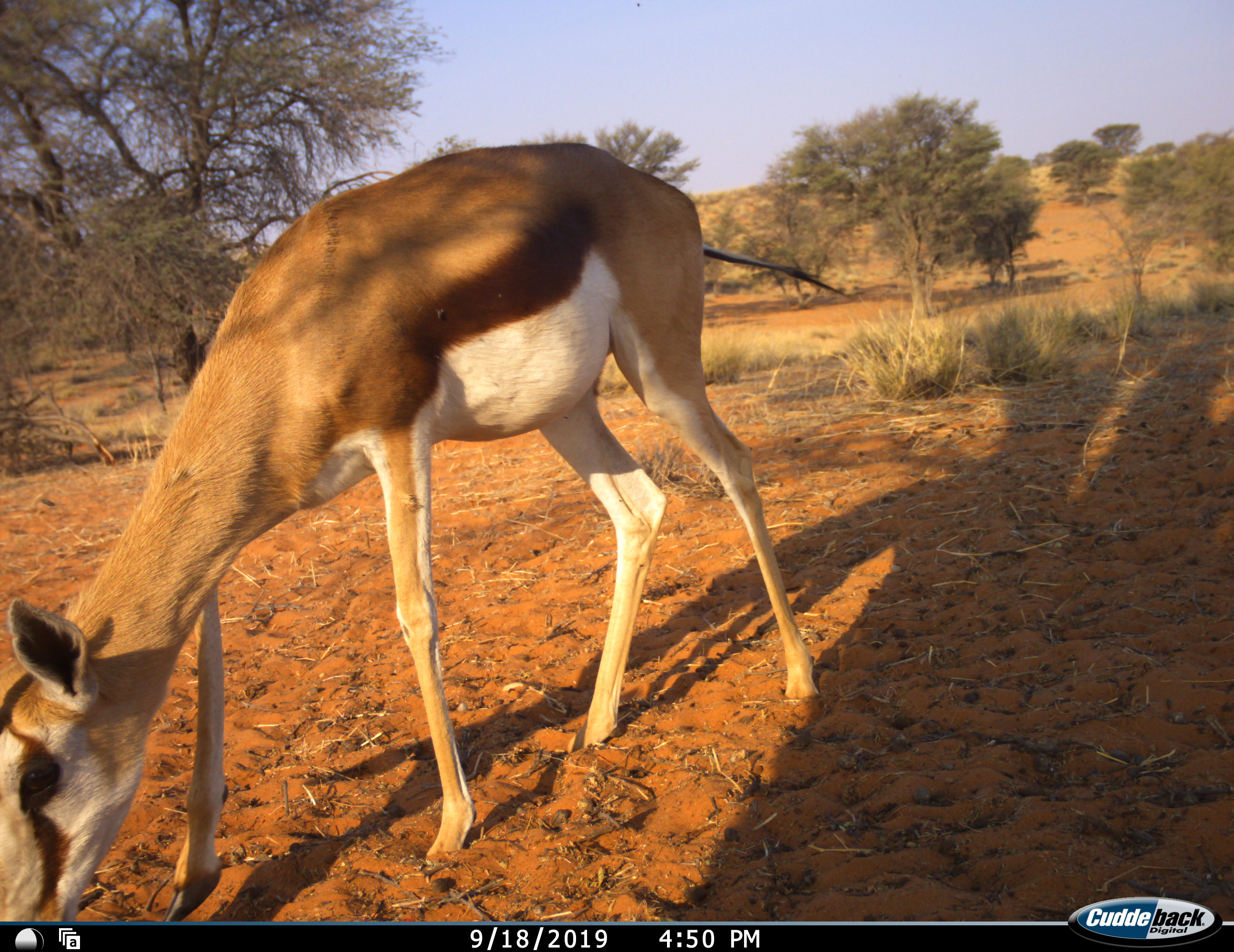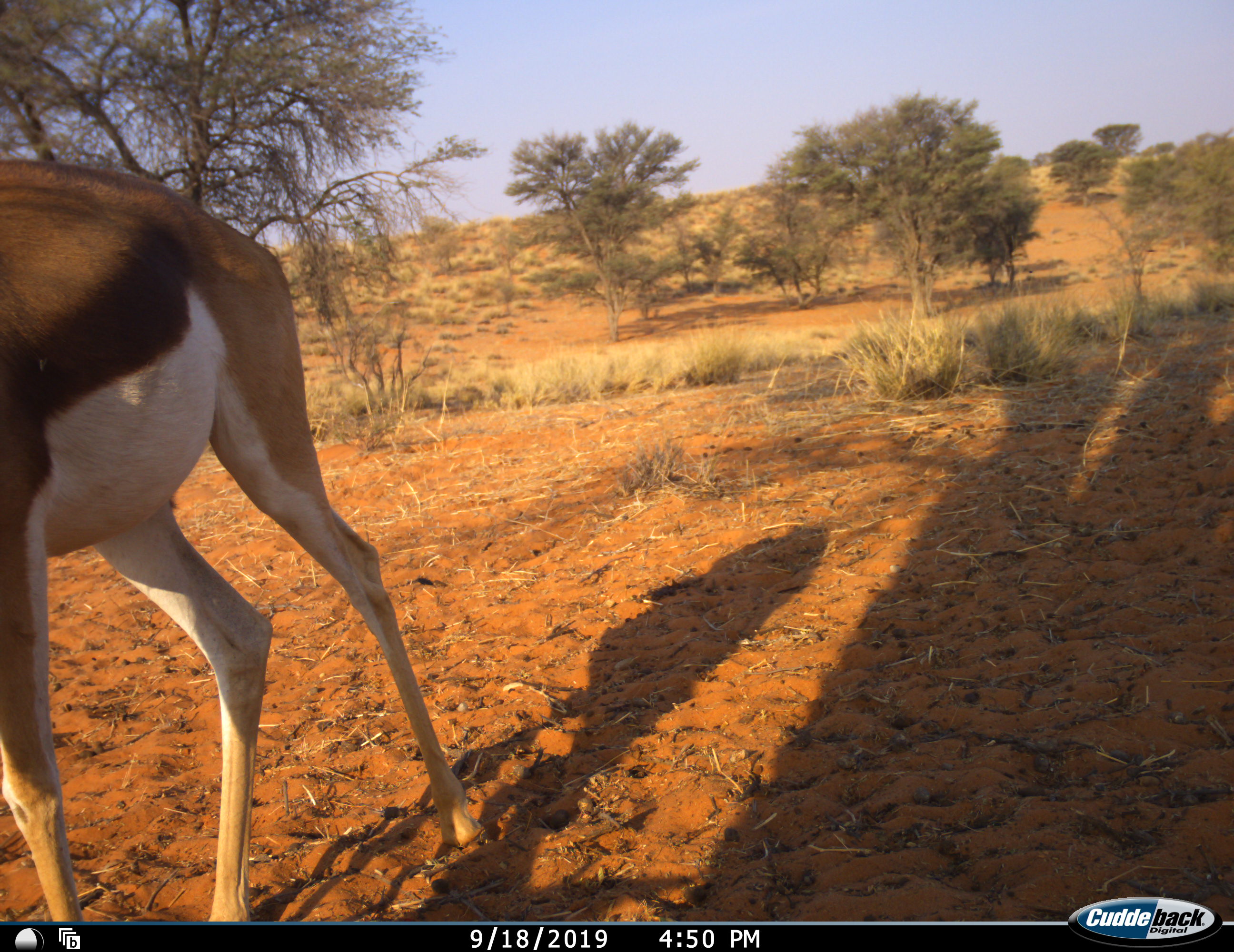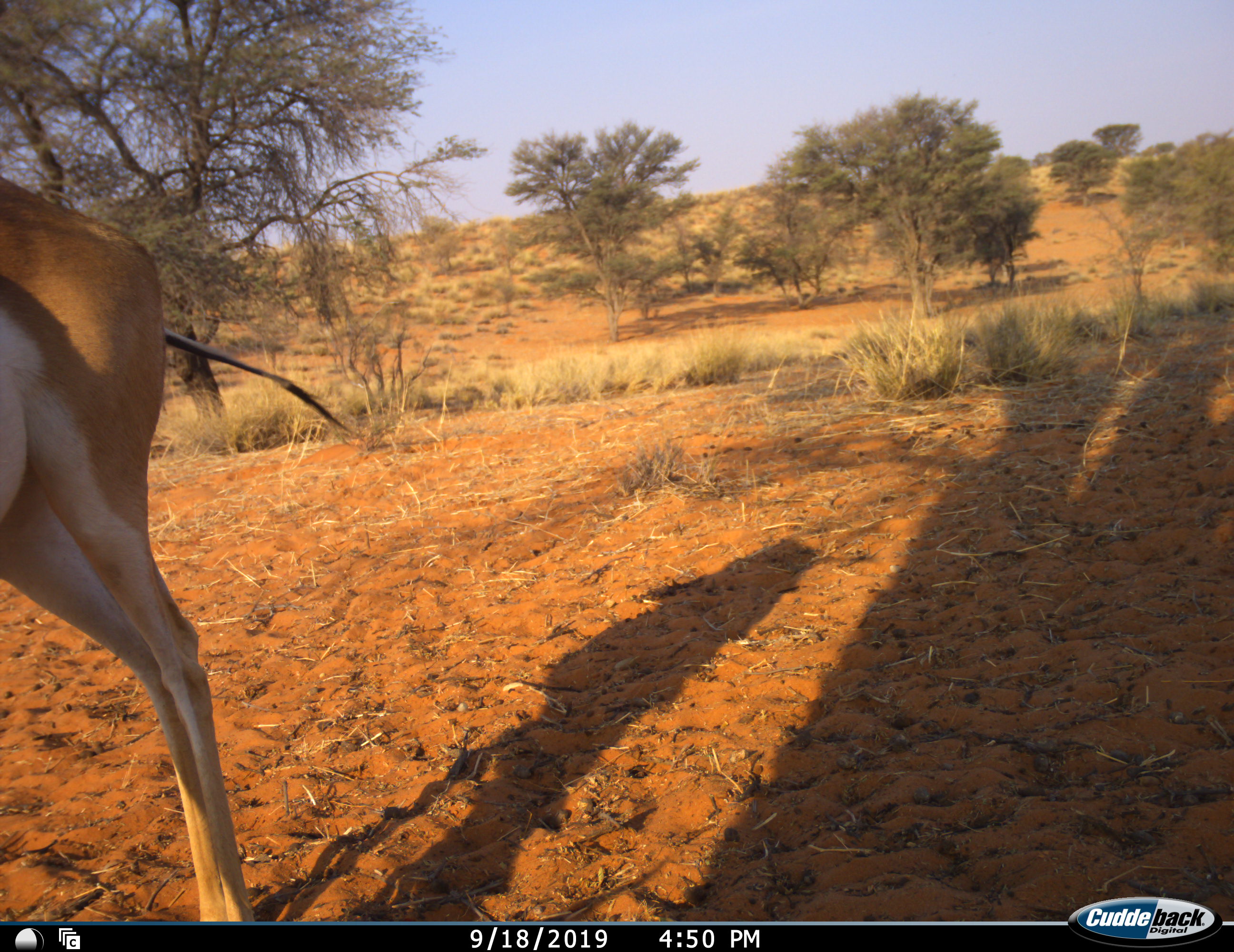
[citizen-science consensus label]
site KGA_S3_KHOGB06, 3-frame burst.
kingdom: Animalia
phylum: Chordata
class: Mammalia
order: Artiodactyla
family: Bovidae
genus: Antidorcas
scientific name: Antidorcas marsupialis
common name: springbok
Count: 1.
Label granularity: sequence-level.